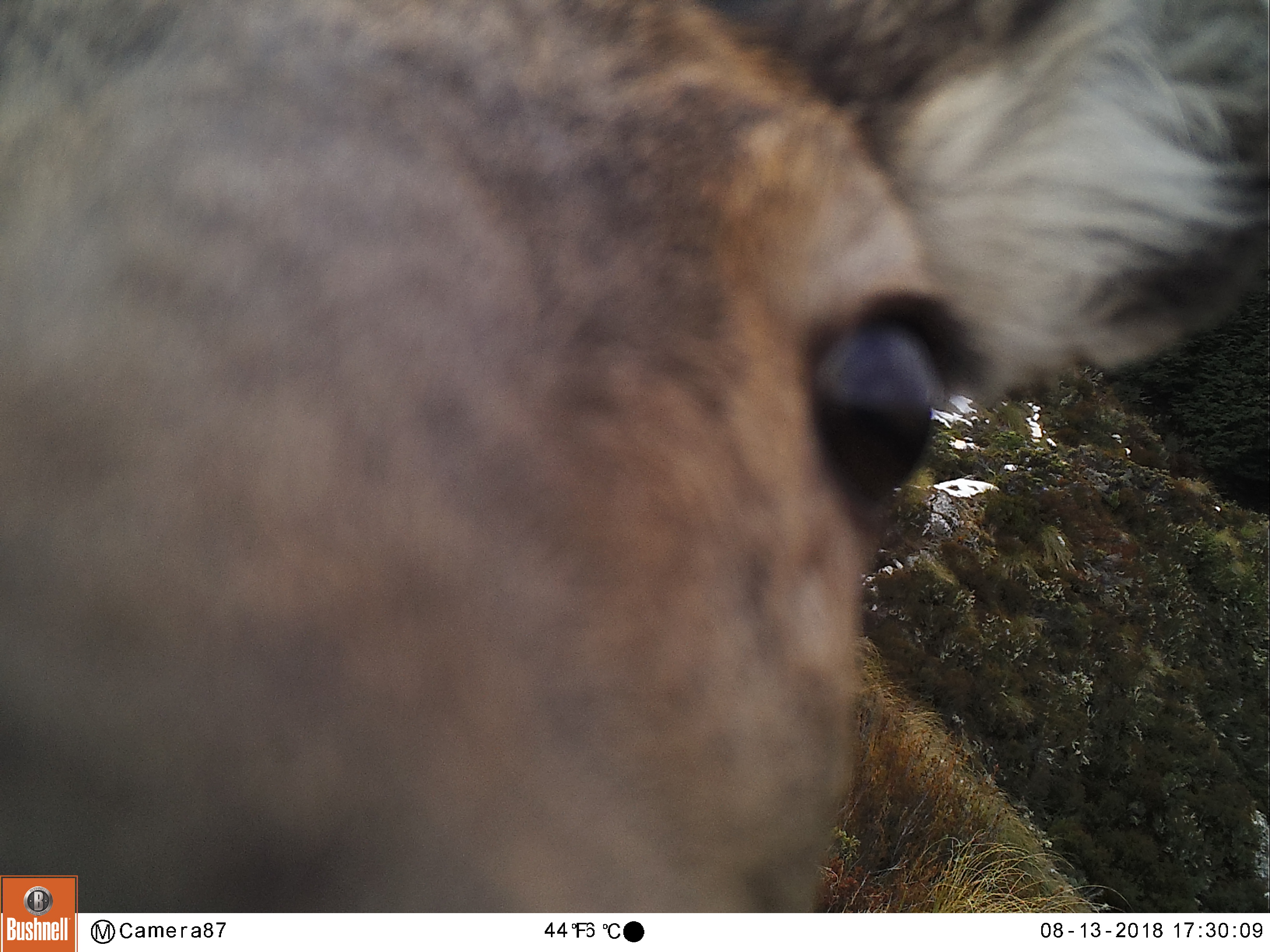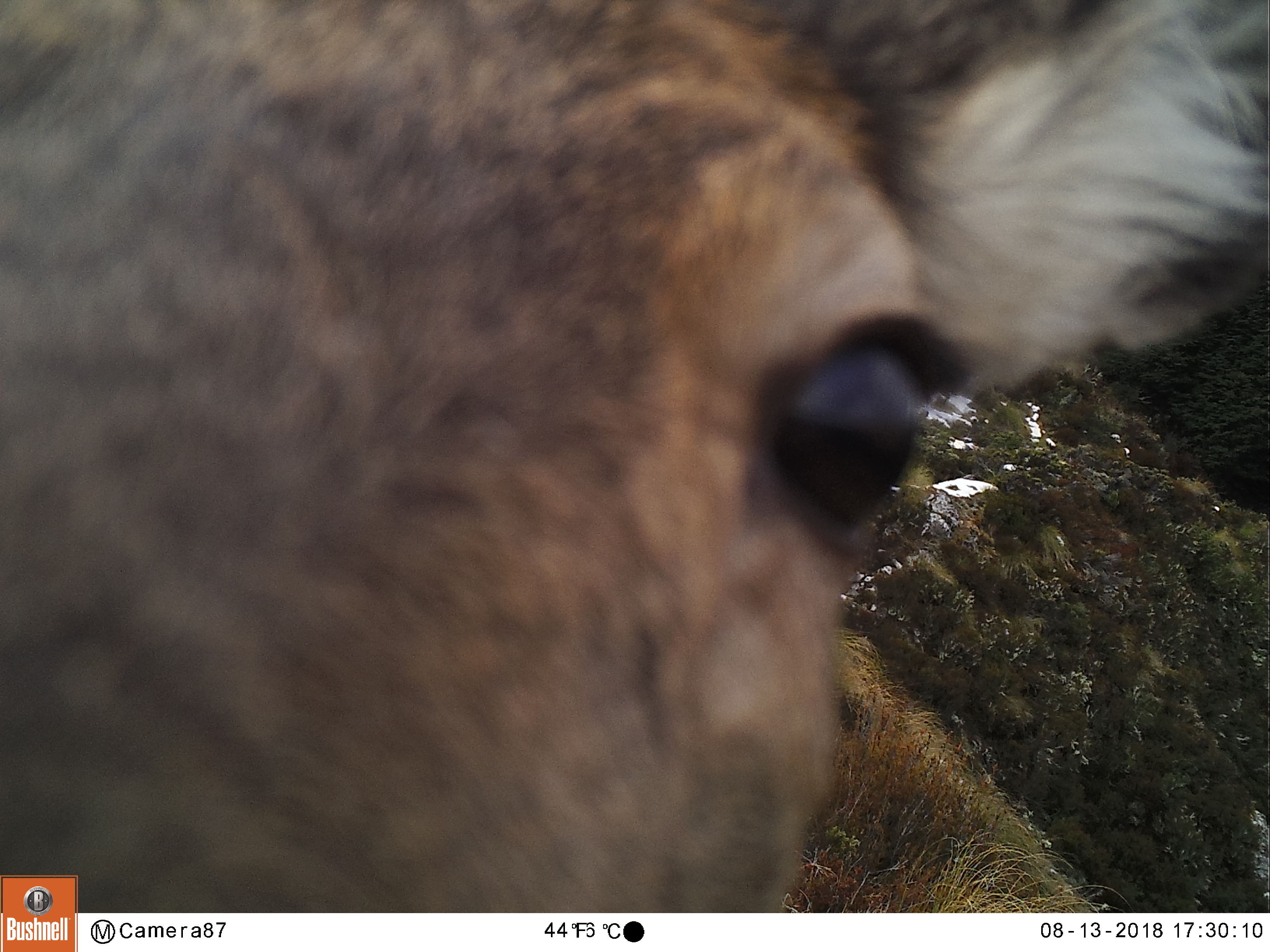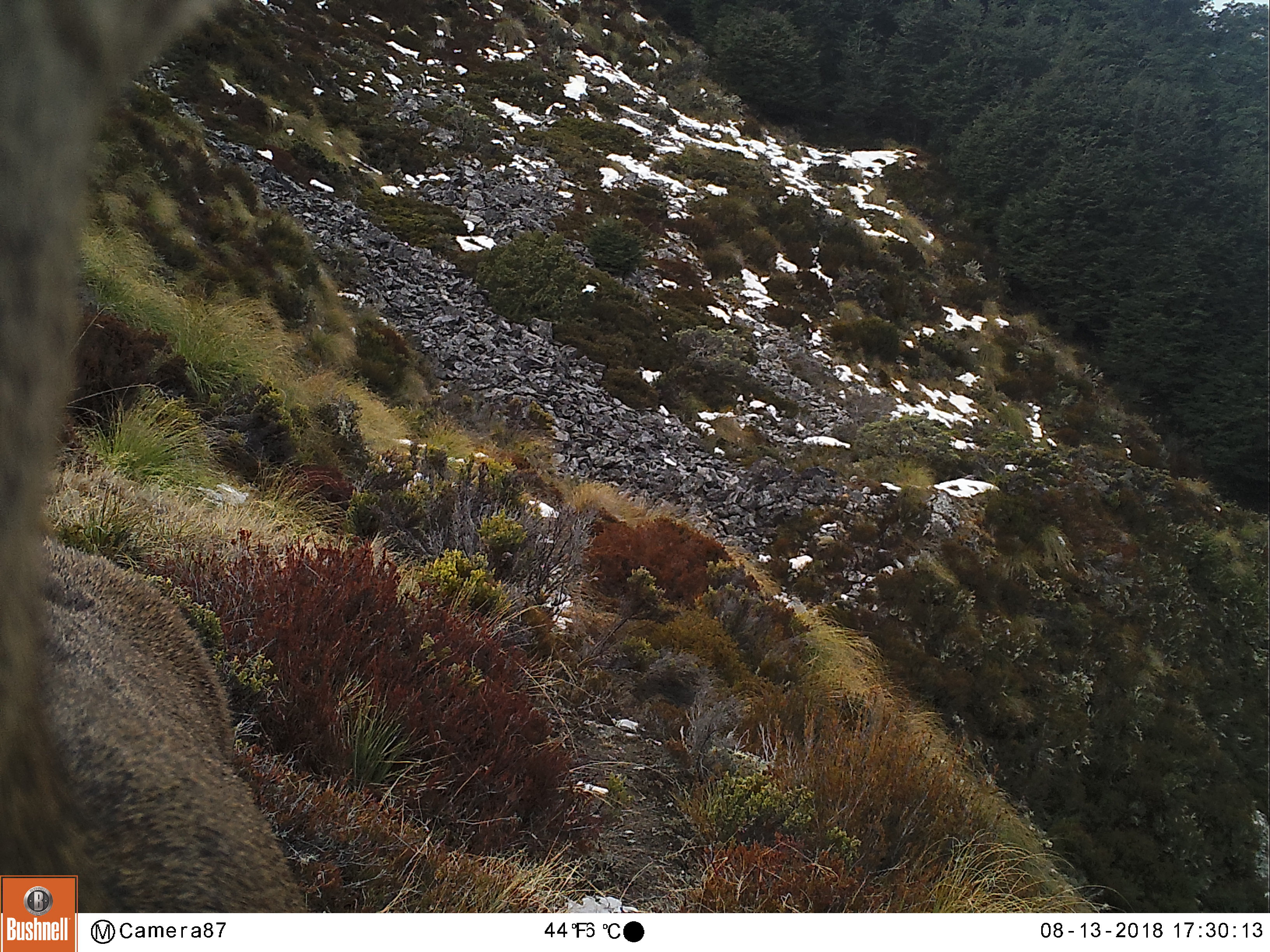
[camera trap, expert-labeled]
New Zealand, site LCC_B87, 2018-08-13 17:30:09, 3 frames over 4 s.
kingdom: Animalia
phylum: Chordata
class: Mammalia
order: Artiodactyla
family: Cervidae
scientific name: Cervidae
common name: deer